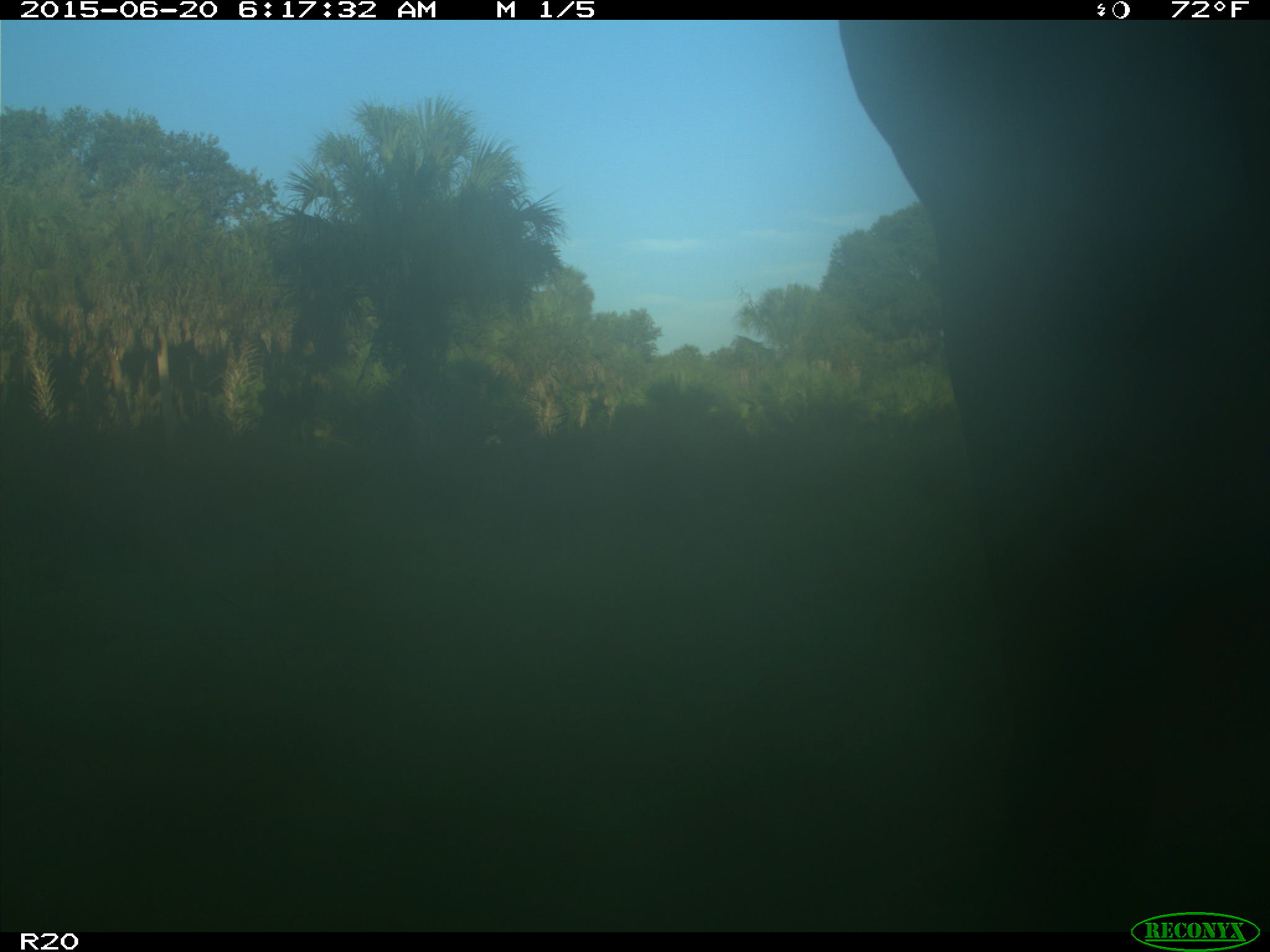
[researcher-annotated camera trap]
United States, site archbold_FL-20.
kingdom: Animalia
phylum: Chordata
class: Mammalia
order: Artiodactyla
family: Bovidae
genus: Bos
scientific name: Bos taurus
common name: domestic cow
Bos taurus (domestic cow).